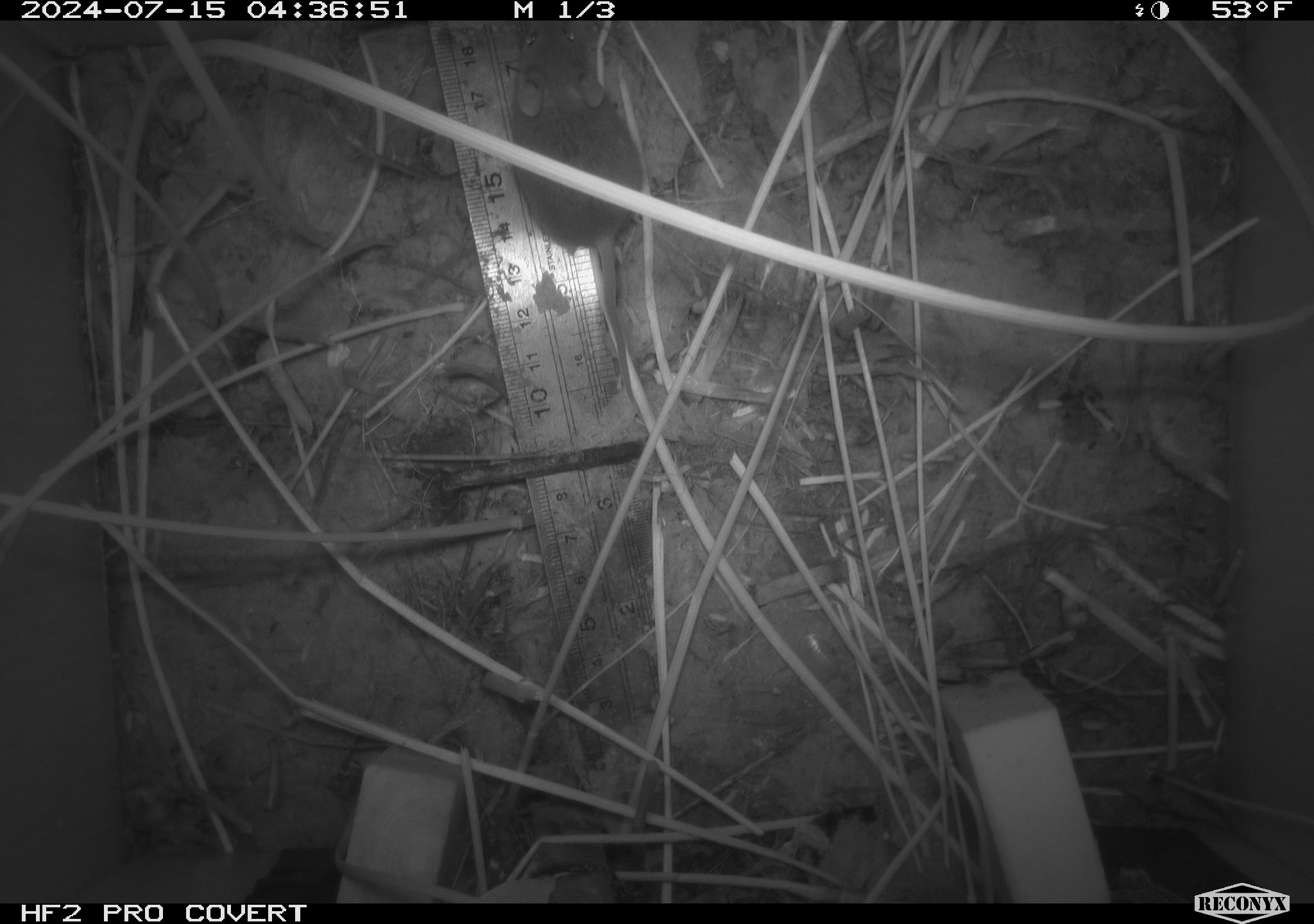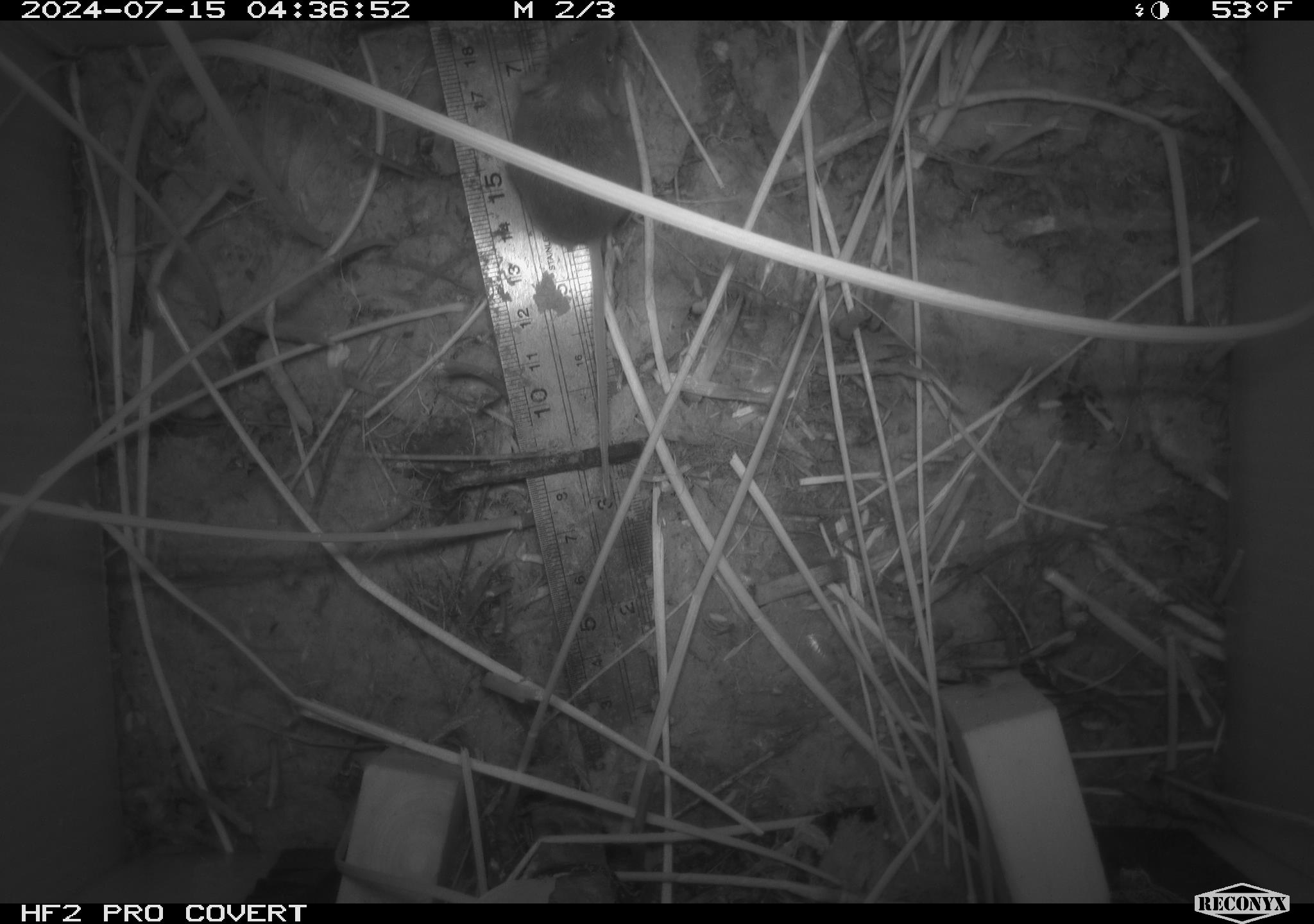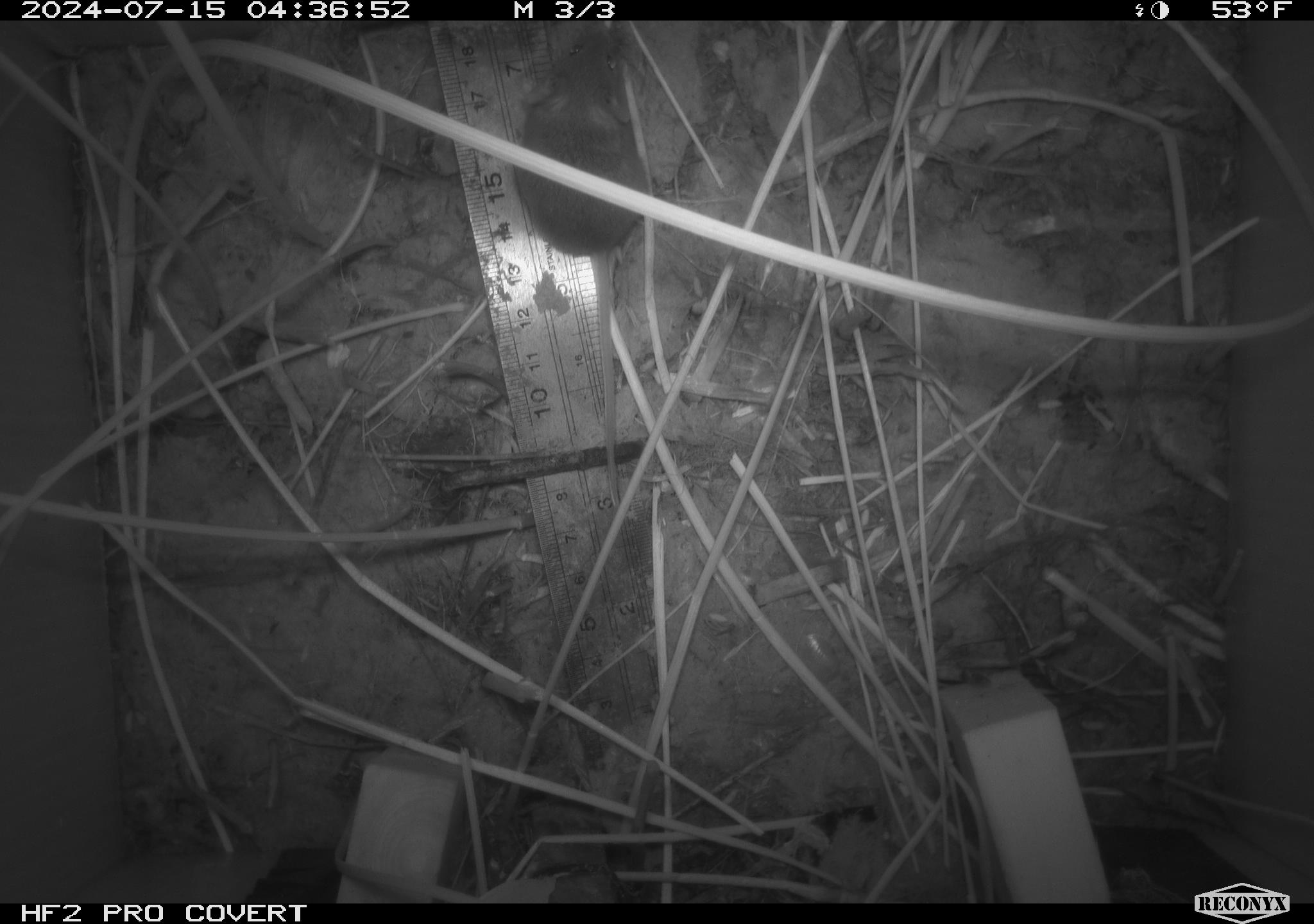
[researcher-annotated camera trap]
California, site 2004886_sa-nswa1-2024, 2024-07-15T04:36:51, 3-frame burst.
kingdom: Animalia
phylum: Chordata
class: Mammalia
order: Rodentia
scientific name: Rodentia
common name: rodent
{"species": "rodent (Rodentia)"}